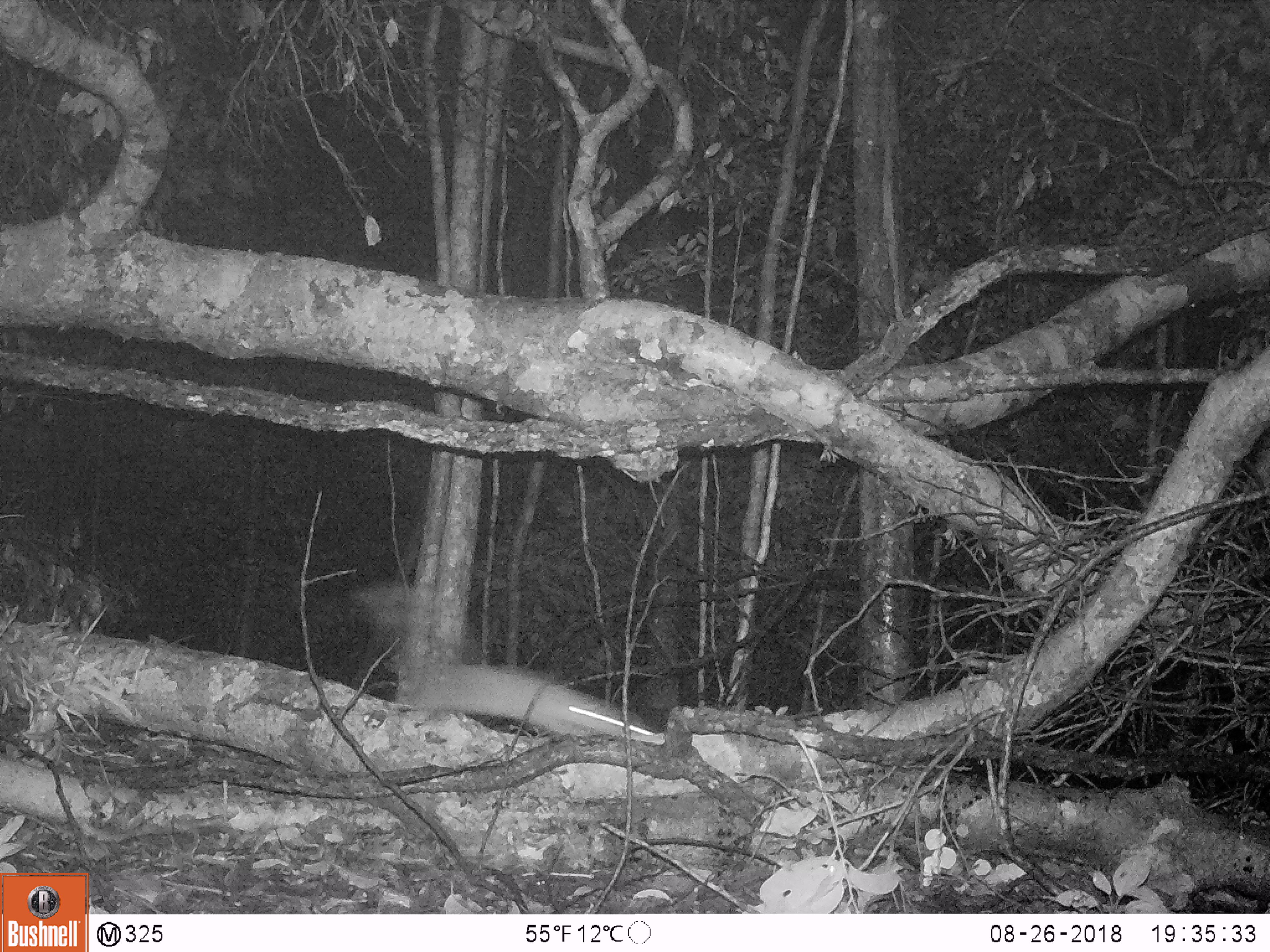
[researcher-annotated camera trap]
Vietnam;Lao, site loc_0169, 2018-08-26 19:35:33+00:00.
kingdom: Animalia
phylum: Chordata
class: Mammalia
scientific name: Mammalia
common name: mammal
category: unidentified small mammal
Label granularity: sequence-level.